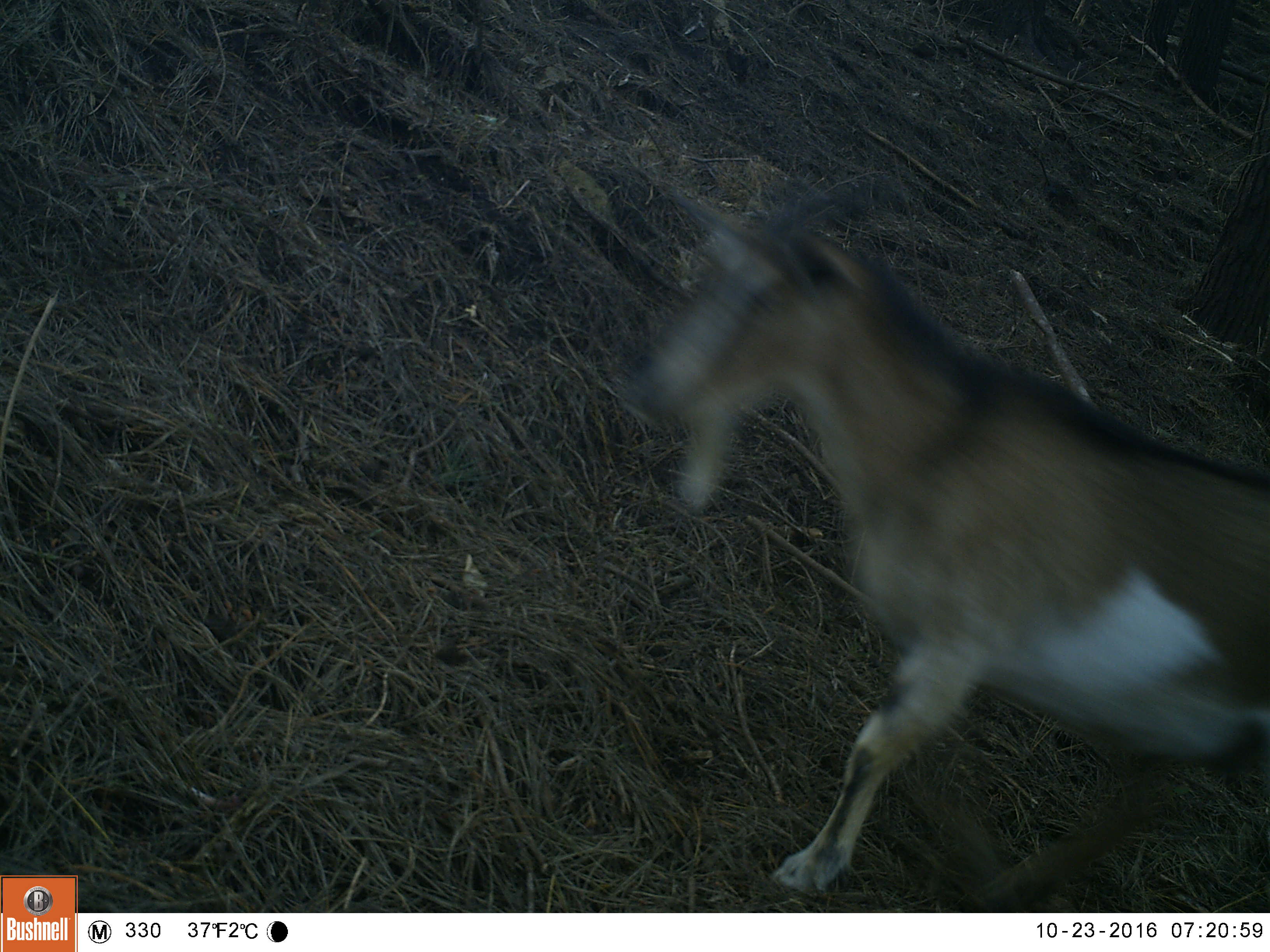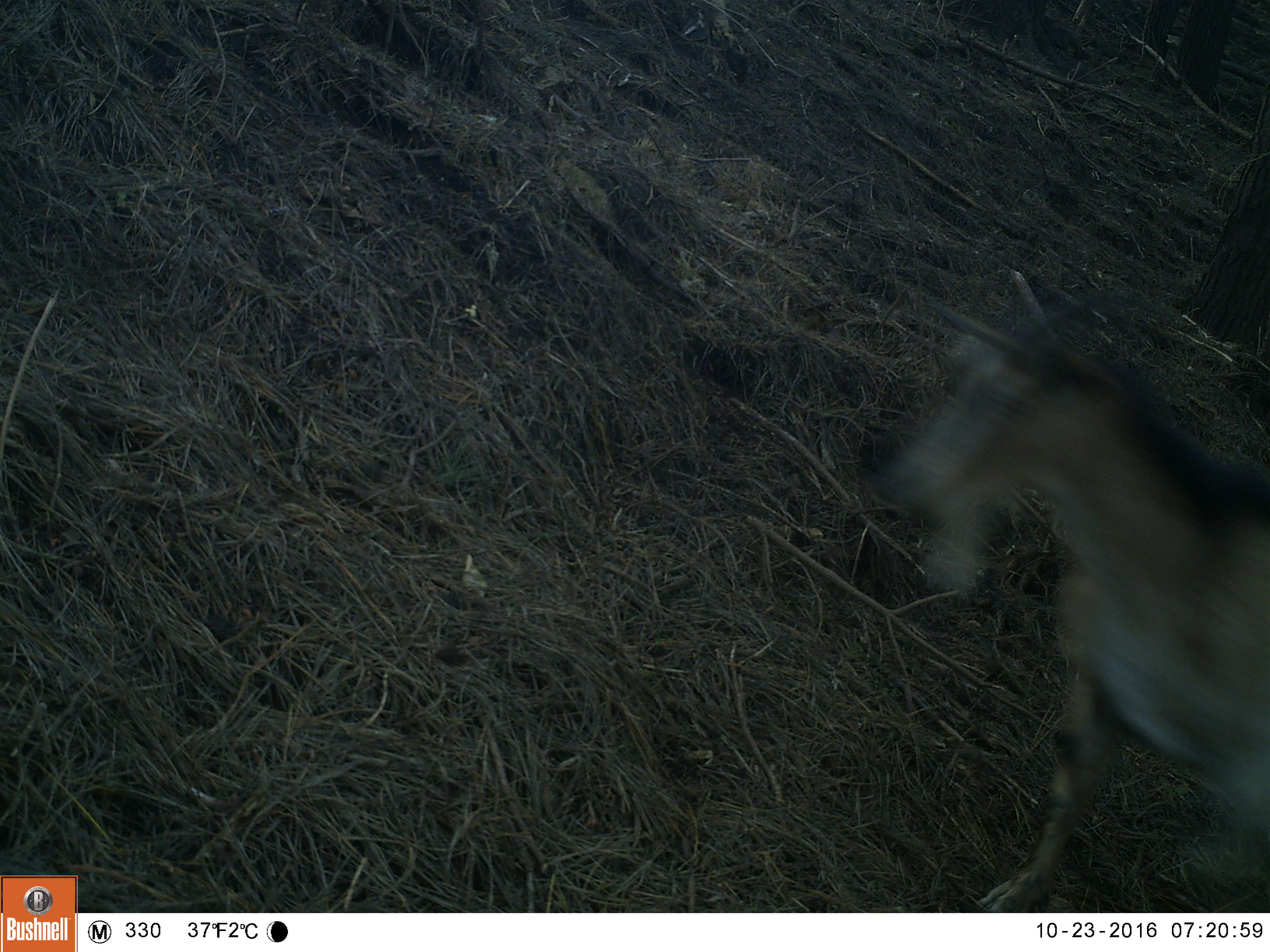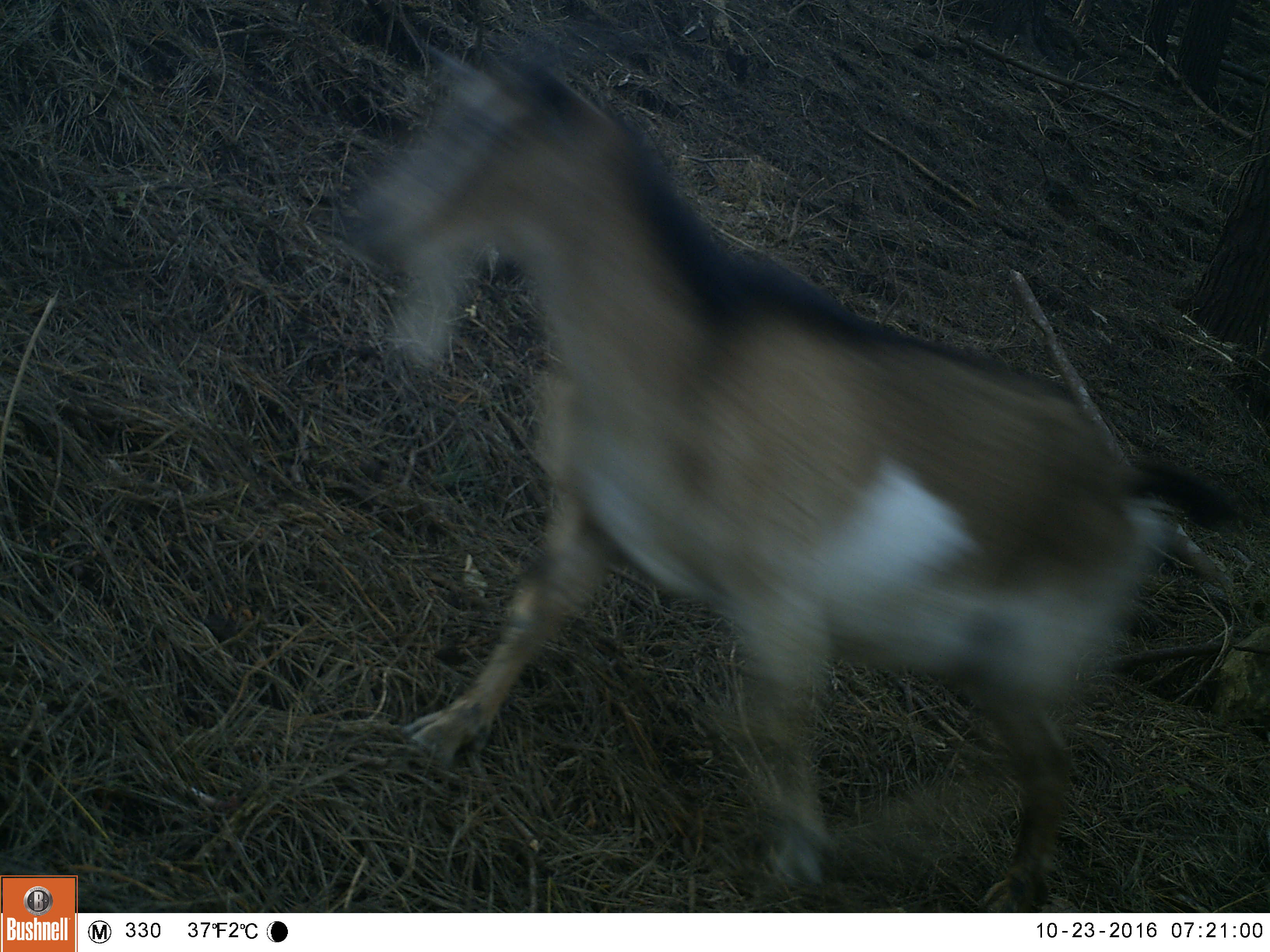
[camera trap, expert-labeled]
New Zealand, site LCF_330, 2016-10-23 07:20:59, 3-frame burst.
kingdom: Animalia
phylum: Chordata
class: Mammalia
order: Artiodactyla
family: Bovidae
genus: Capra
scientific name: Capra hircus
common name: goat